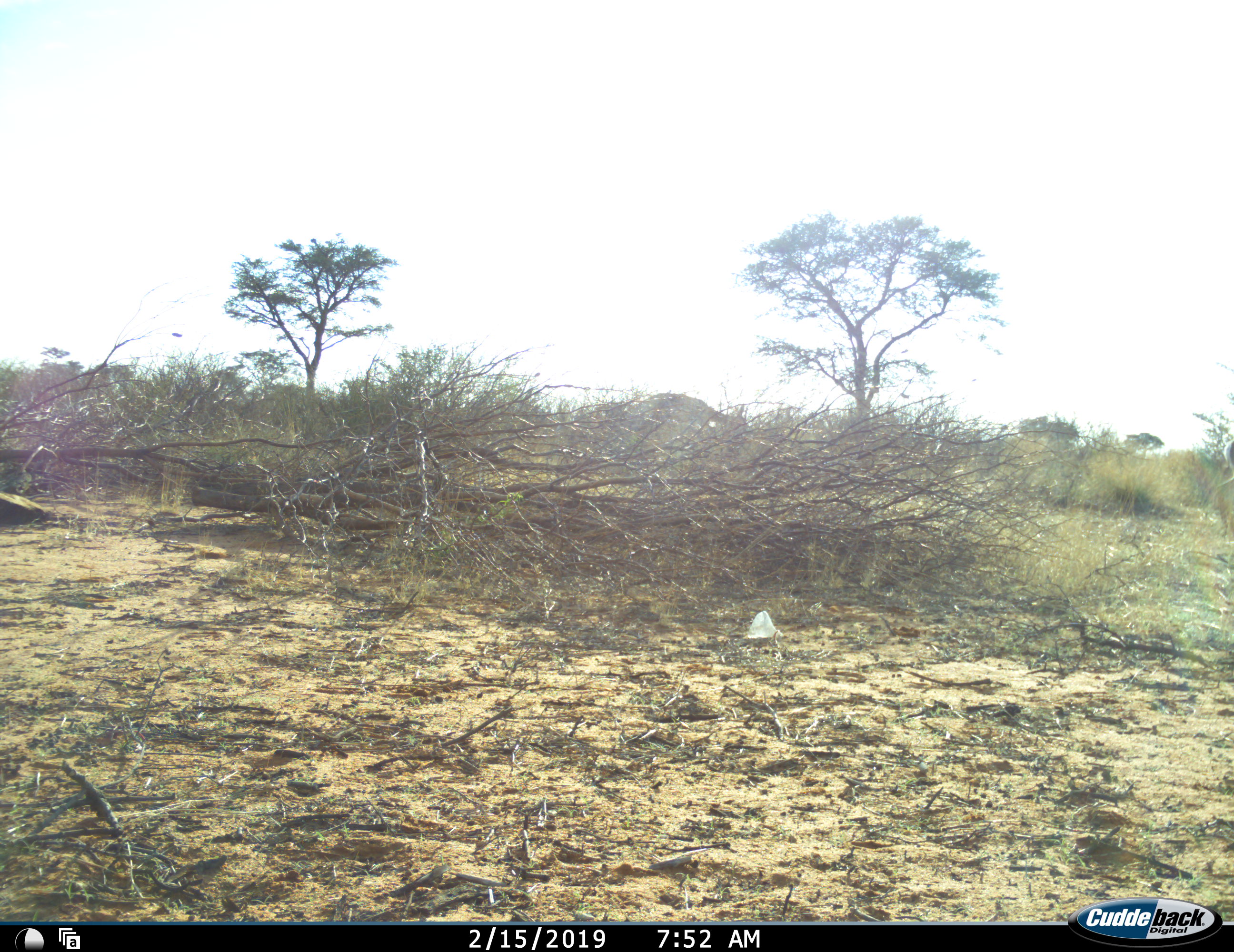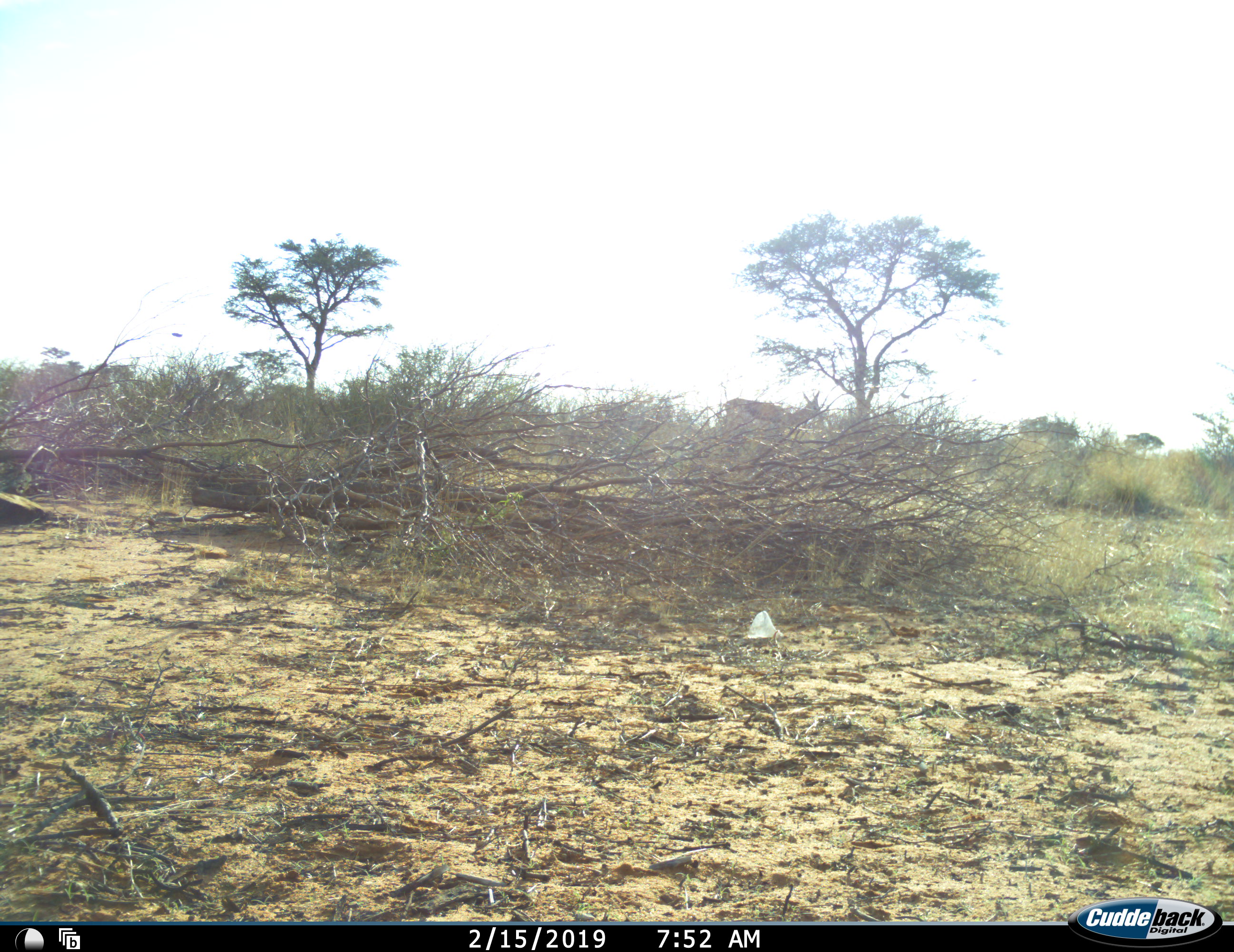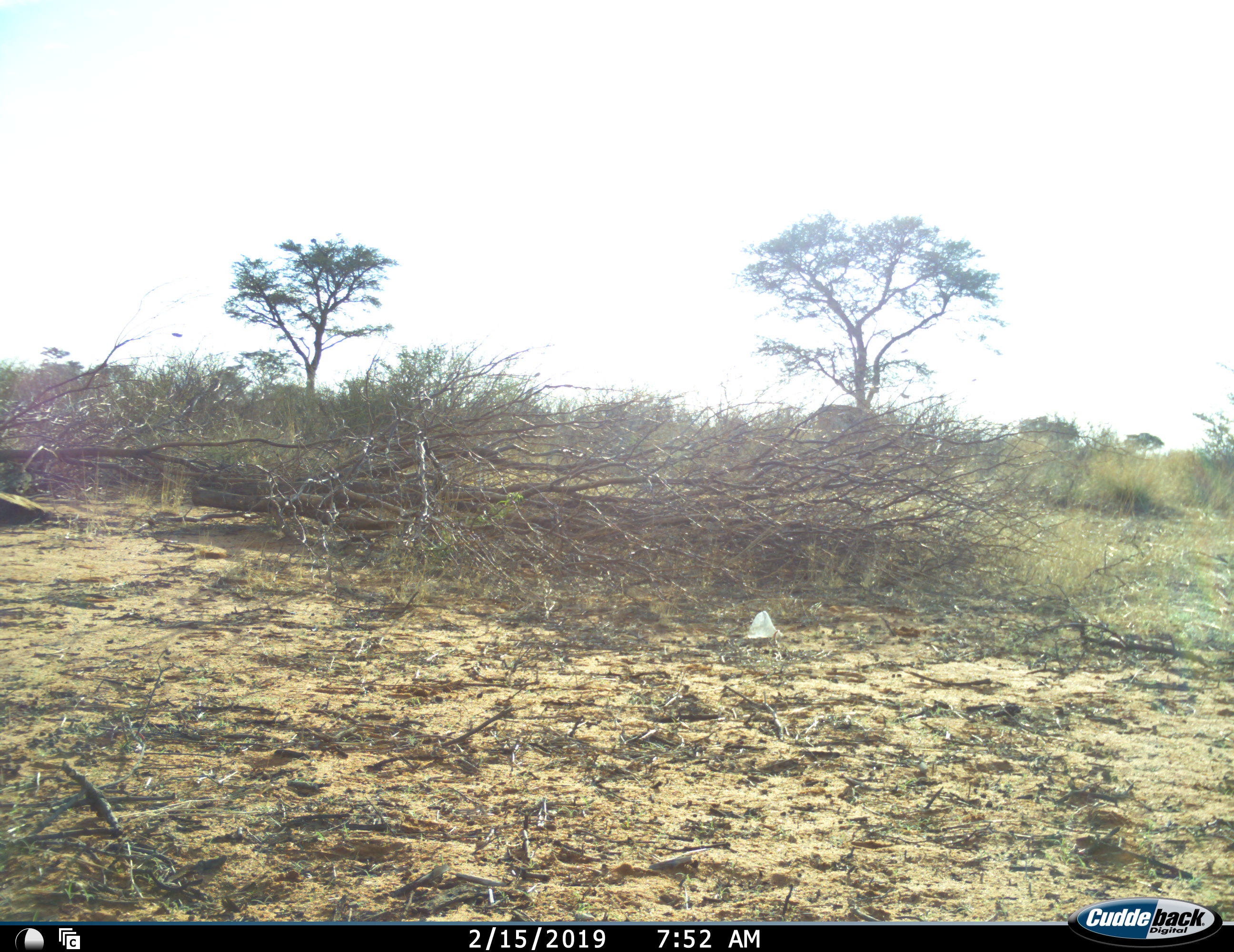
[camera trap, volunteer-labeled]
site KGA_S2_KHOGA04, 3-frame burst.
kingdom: Animalia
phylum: Chordata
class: Mammalia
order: Artiodactyla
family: Bovidae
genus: Antidorcas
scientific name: Antidorcas marsupialis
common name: springbok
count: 2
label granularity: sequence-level